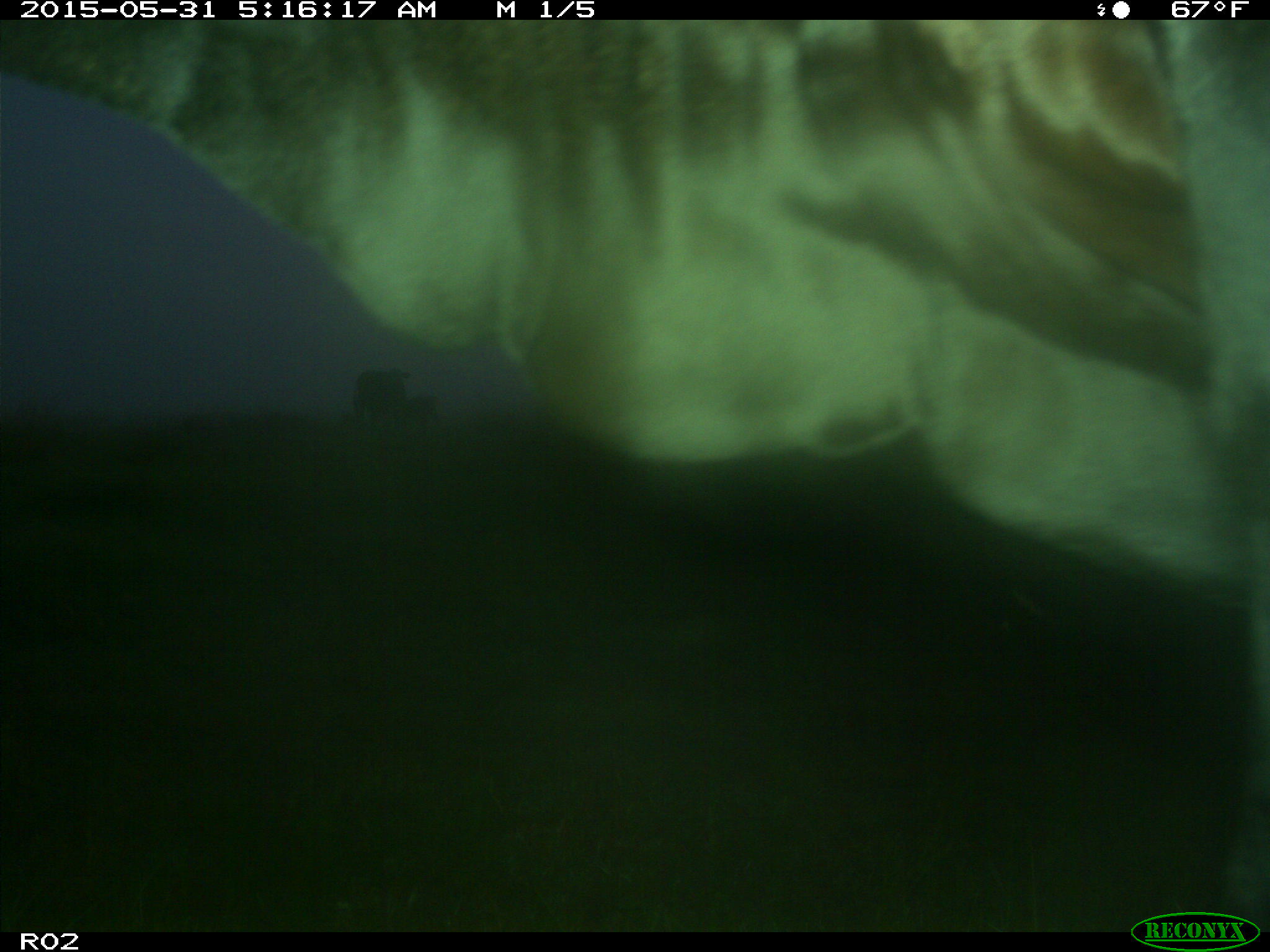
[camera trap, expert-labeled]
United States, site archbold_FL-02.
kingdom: Animalia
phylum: Chordata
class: Mammalia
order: Artiodactyla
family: Bovidae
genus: Bos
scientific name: Bos taurus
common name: domestic cow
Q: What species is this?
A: Bos taurus (domestic cow).